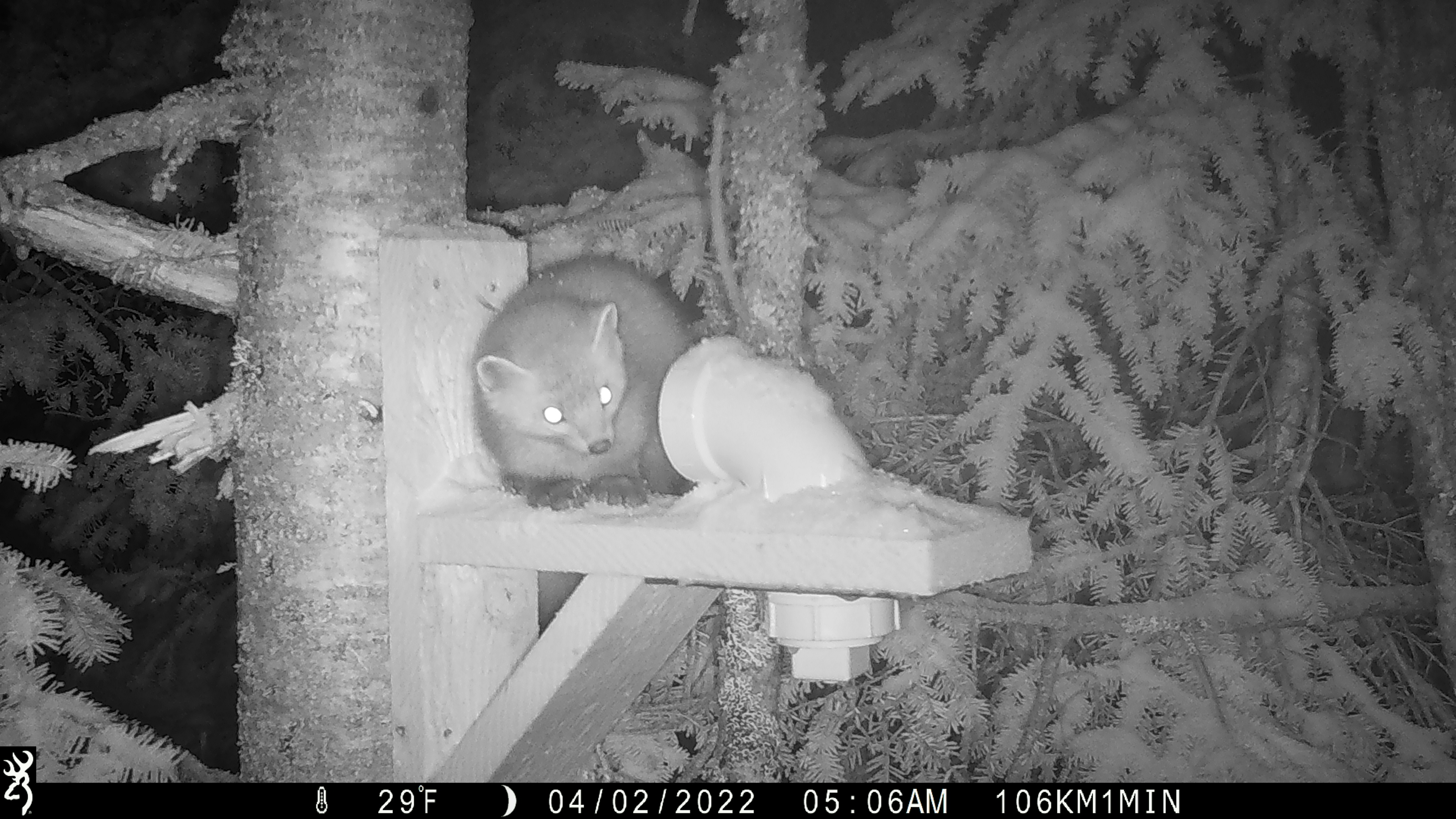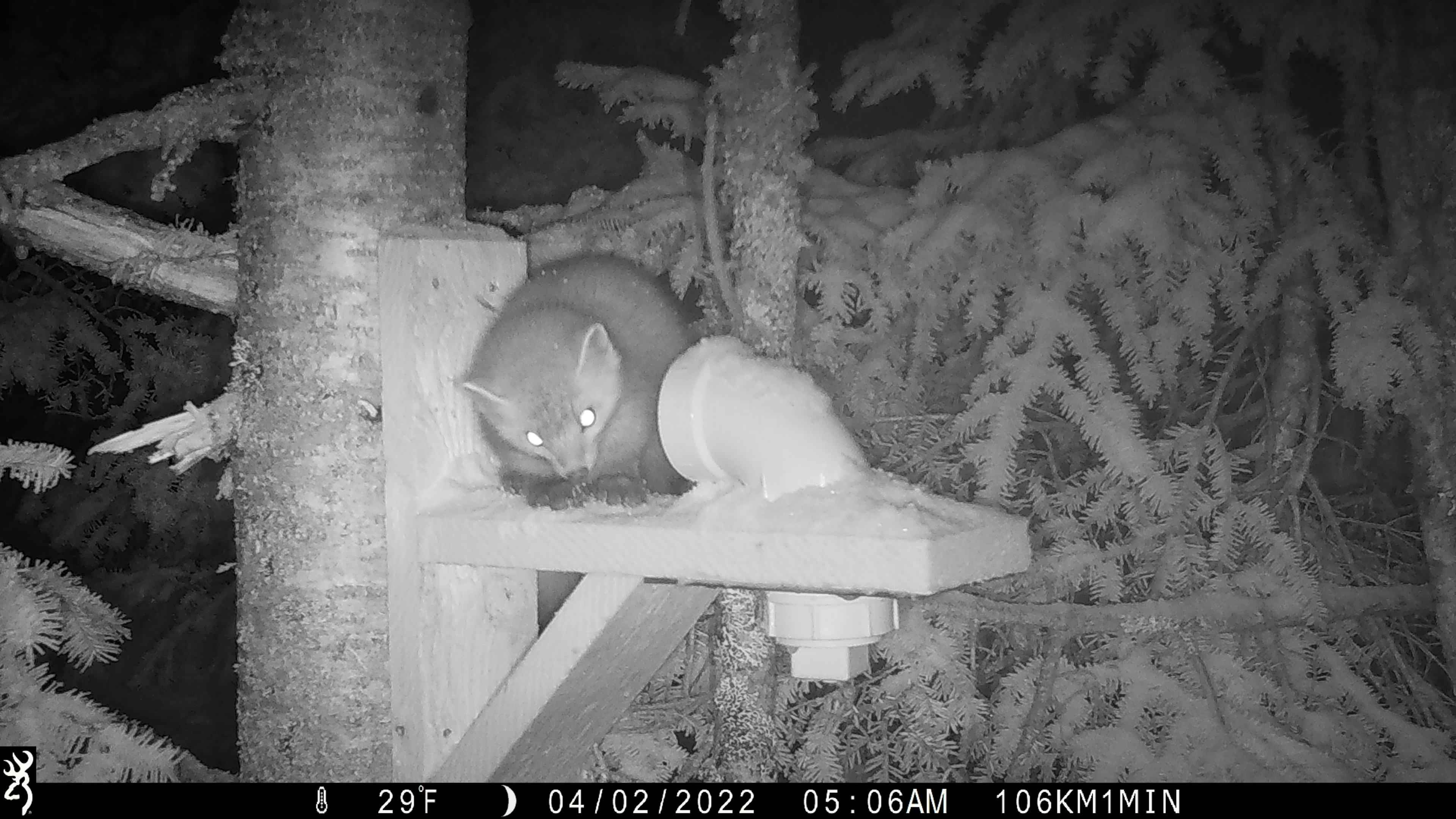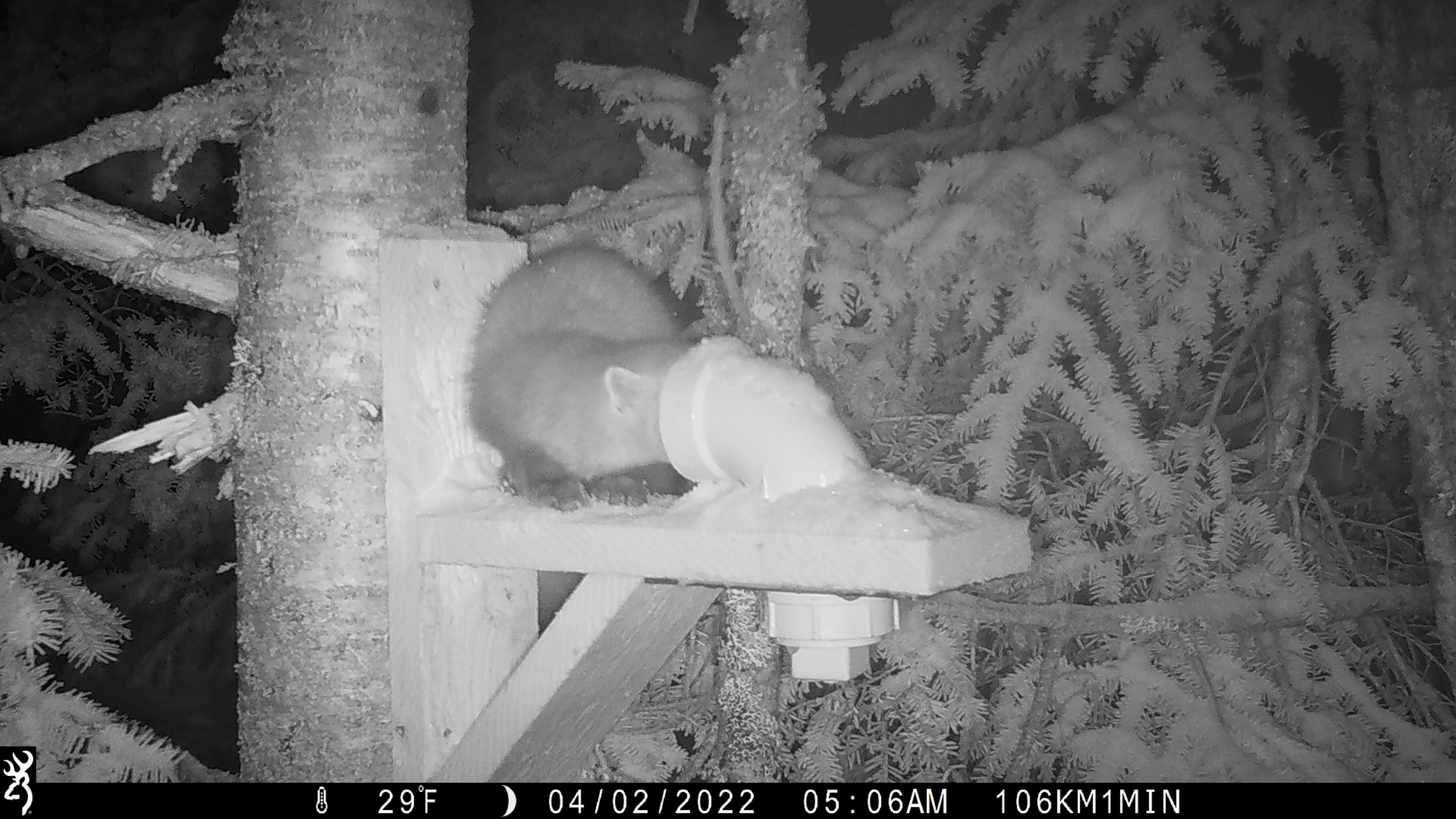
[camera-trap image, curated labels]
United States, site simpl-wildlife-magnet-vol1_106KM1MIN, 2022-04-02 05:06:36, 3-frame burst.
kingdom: Animalia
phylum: Chordata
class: Mammalia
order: Carnivora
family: Mustelidae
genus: Martes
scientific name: Martes americana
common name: american marten